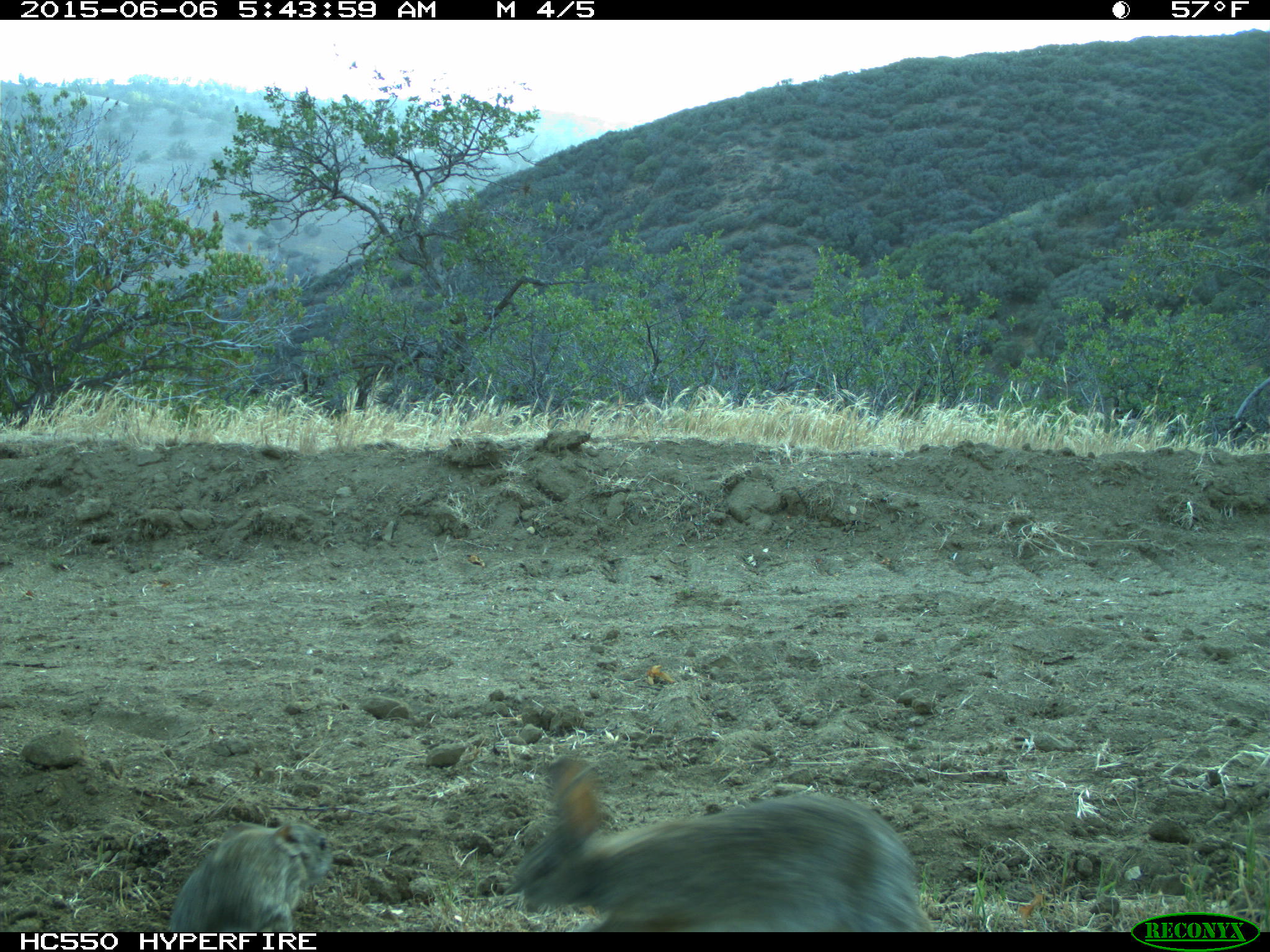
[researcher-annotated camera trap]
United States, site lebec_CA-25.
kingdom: Animalia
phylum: Chordata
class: Mammalia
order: Lagomorpha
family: Leporidae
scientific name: Leporidae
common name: rabbits and hares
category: unidentified rabbit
Unidentified rabbit (rabbits and hares) (Leporidae).